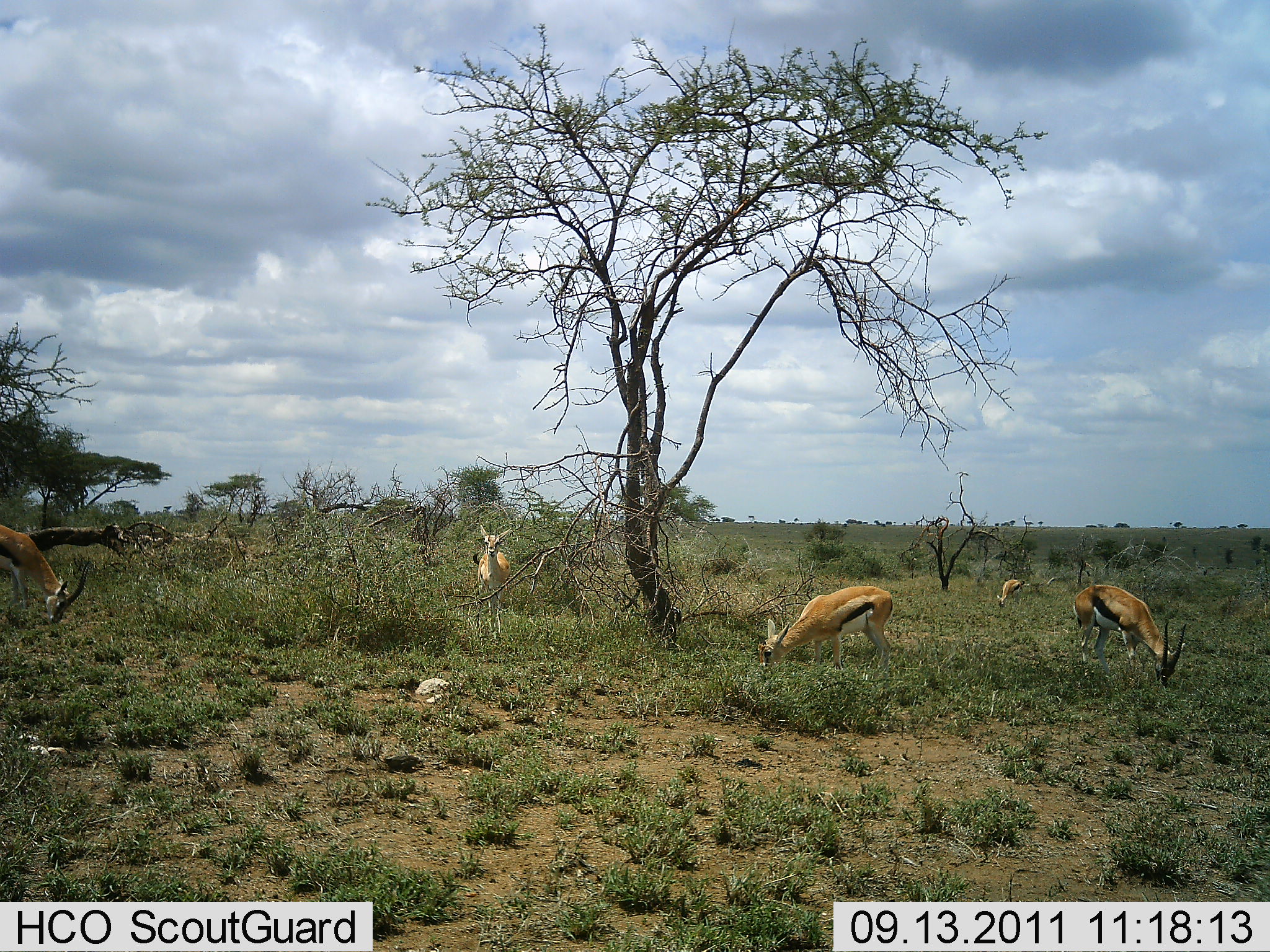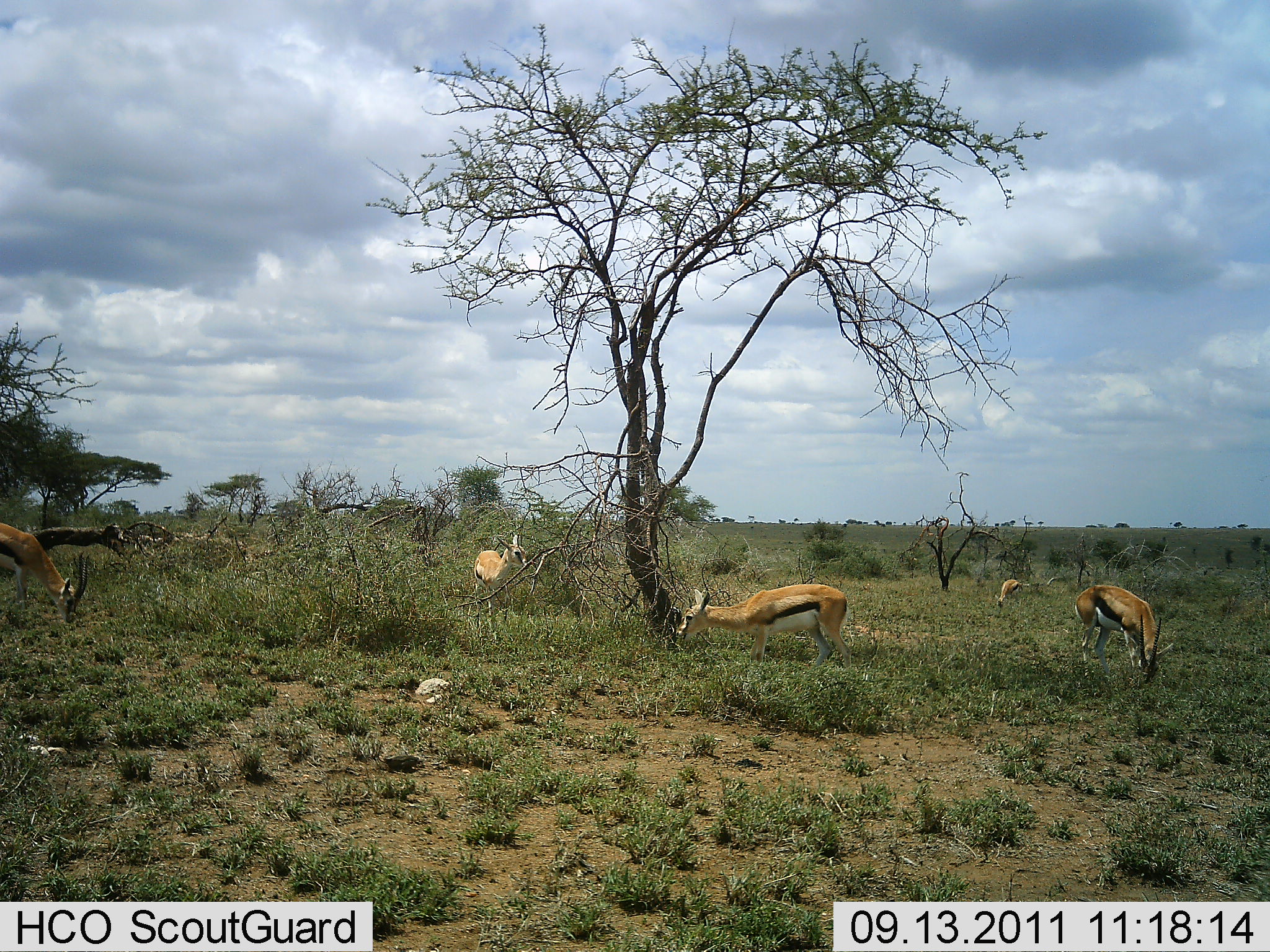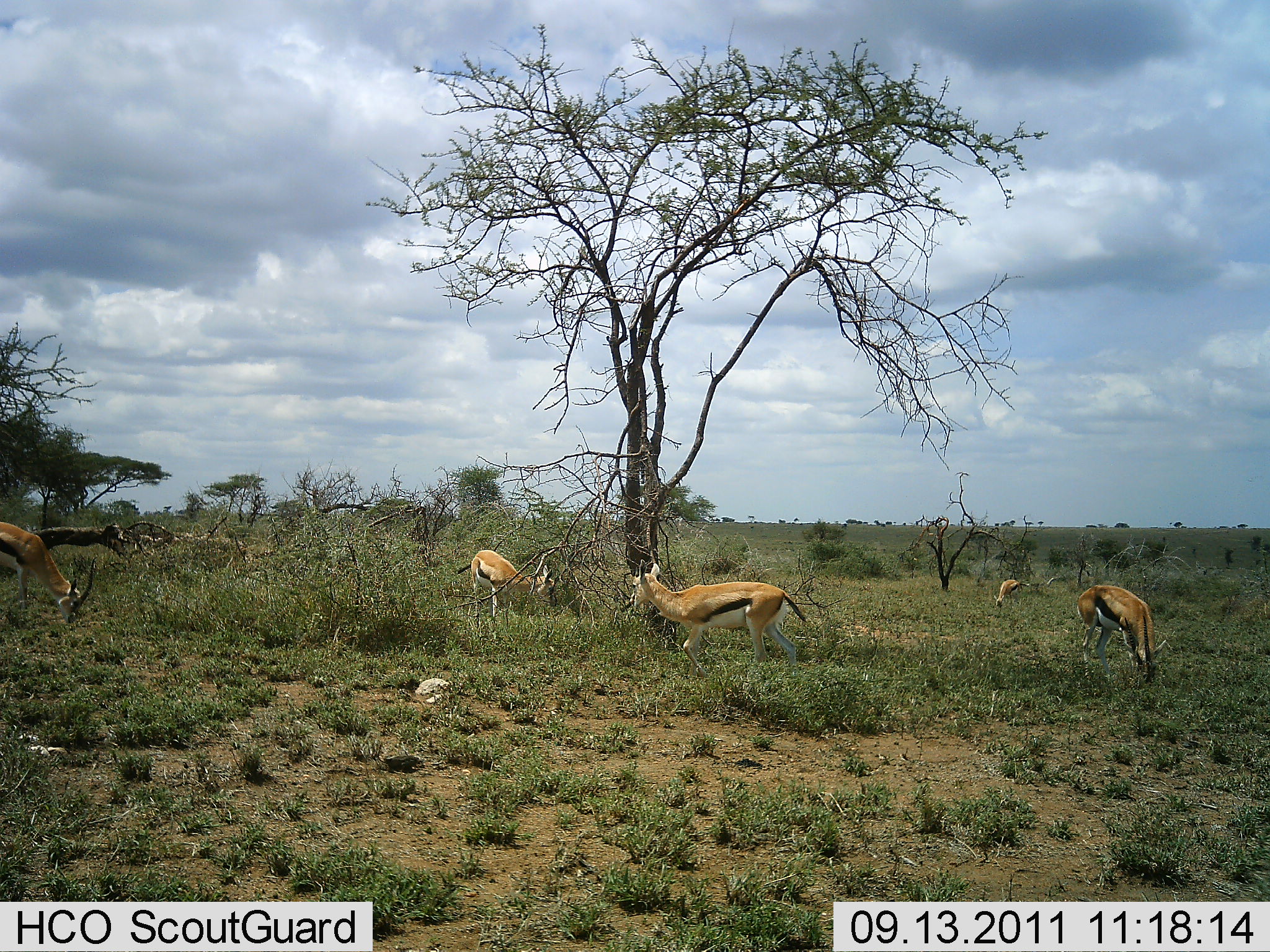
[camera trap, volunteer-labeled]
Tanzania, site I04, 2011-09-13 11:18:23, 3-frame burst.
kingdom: Animalia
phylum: Chordata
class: Mammalia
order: Artiodactyla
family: Bovidae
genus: Eudorcas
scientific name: Eudorcas thomsonii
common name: thomson's gazelle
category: gazellethomsons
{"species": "gazellethomsons (thomson's gazelle) (Eudorcas thomsonii)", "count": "5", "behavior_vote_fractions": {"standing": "46%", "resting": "0%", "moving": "15%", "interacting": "0%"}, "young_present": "8%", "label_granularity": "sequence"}